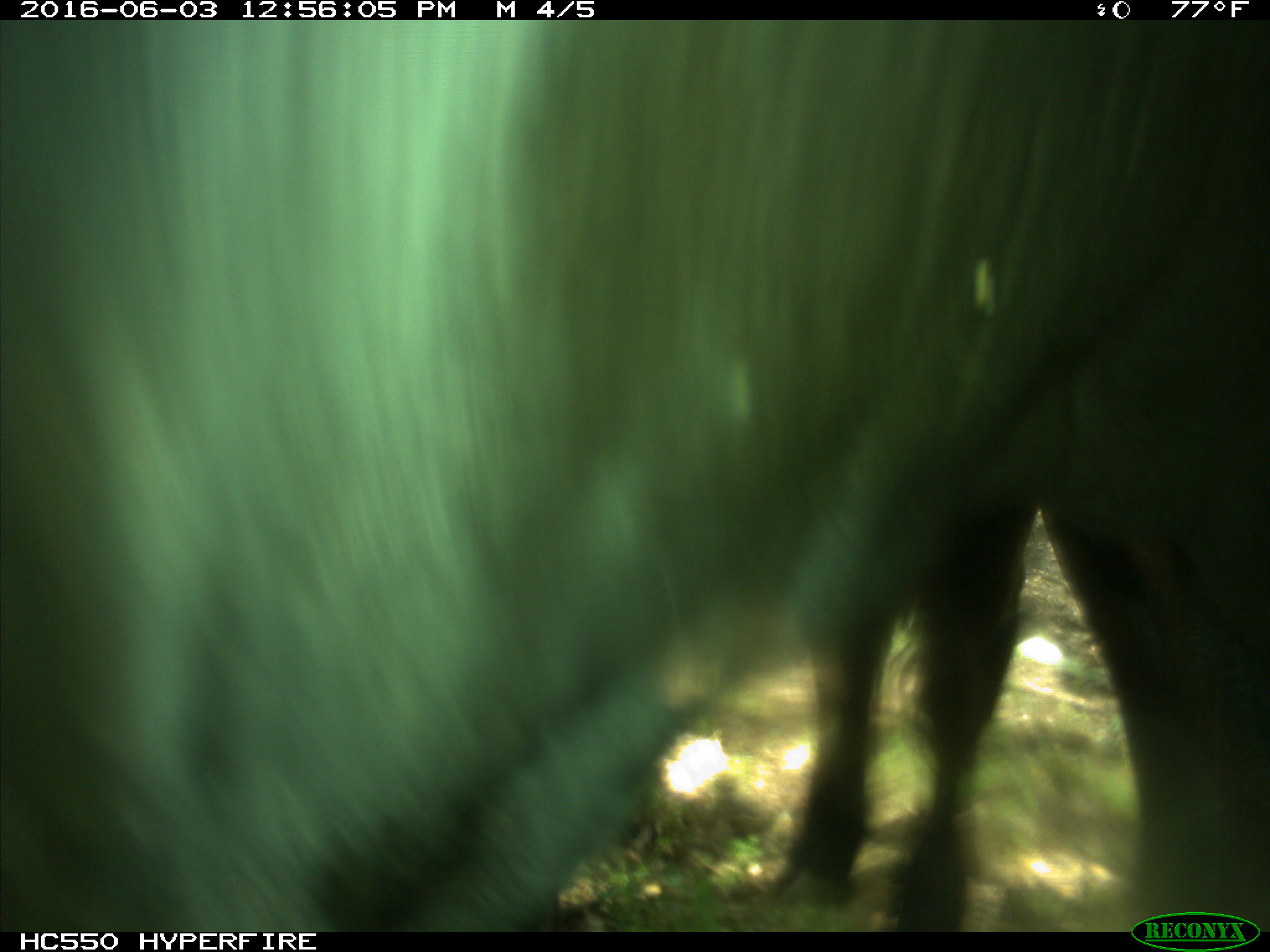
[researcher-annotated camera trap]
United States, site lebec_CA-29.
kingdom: Animalia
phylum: Chordata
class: Mammalia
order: Artiodactyla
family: Bovidae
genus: Bos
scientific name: Bos taurus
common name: domestic cow